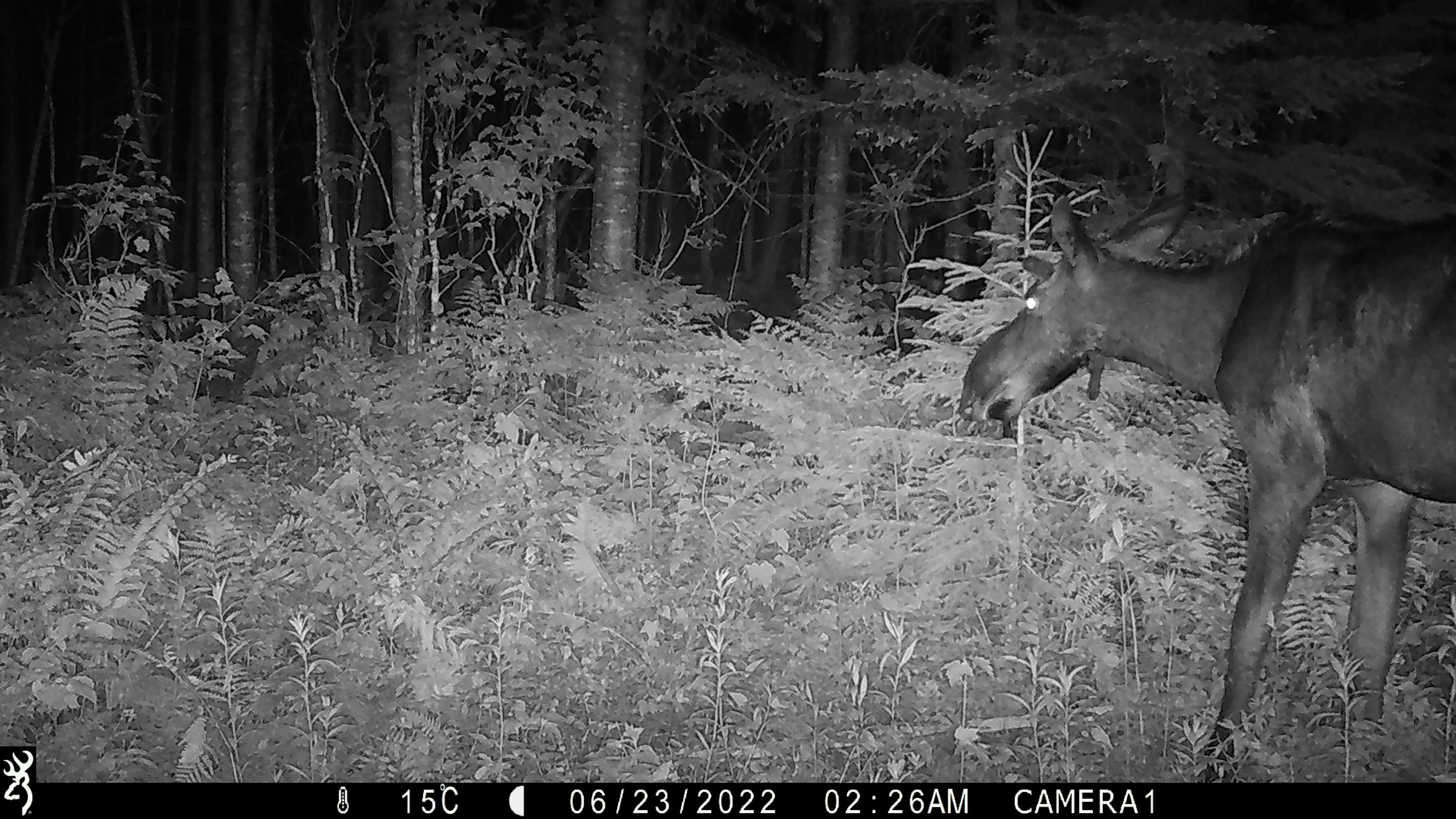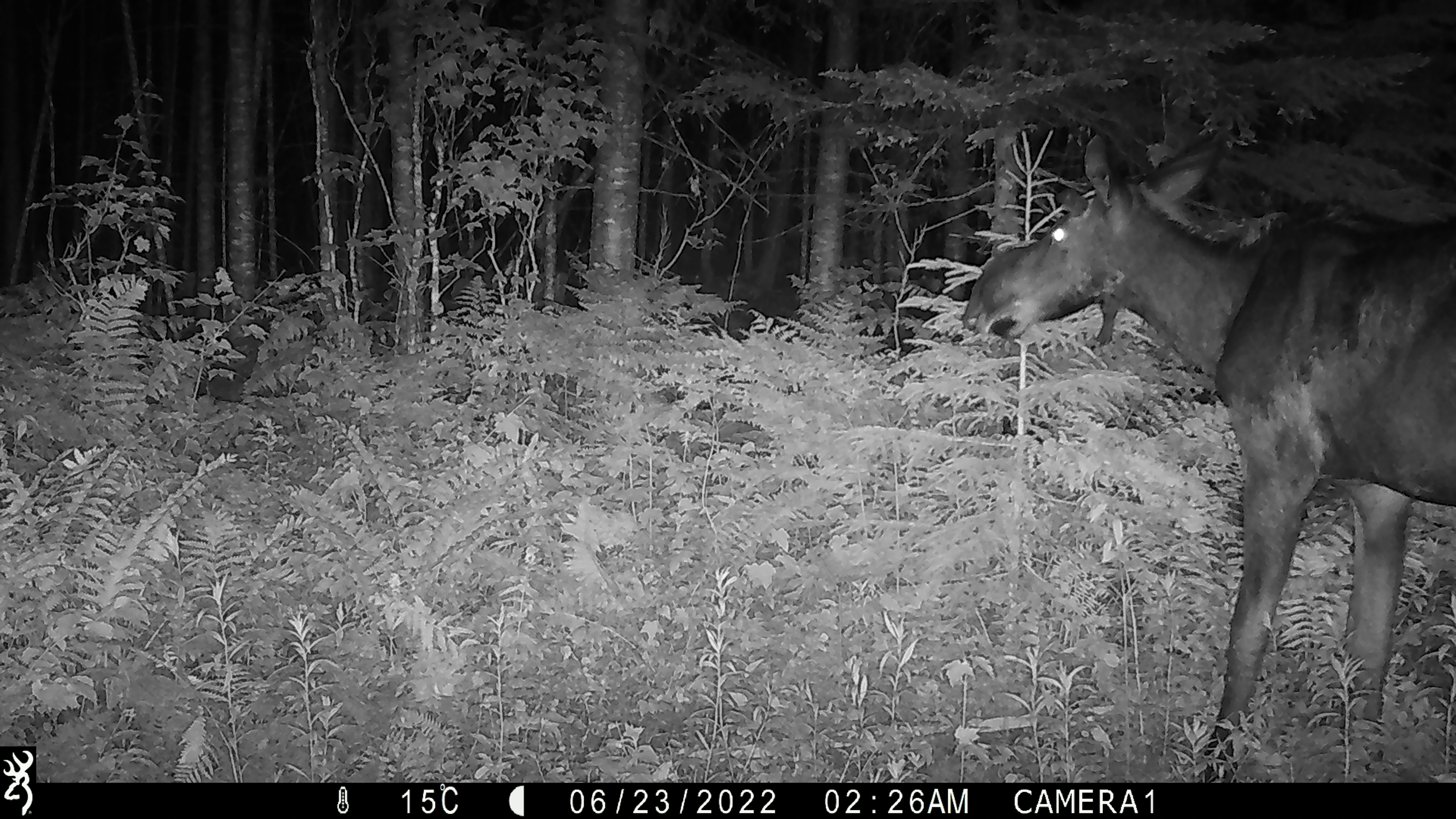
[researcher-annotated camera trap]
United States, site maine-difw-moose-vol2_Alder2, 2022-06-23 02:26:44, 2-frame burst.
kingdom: Animalia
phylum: Chordata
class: Mammalia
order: Artiodactyla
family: Cervidae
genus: Alces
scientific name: Alces alces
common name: moose